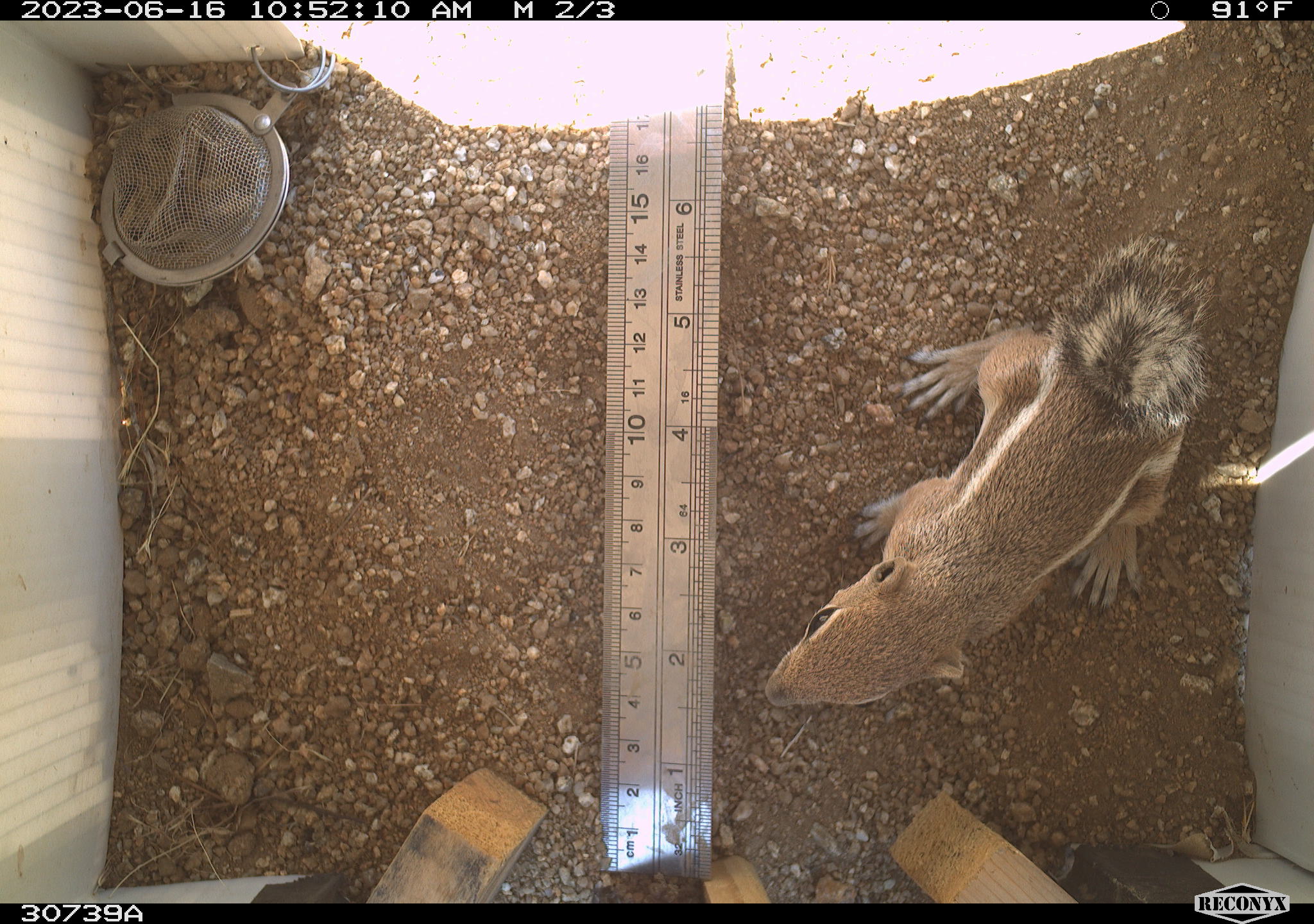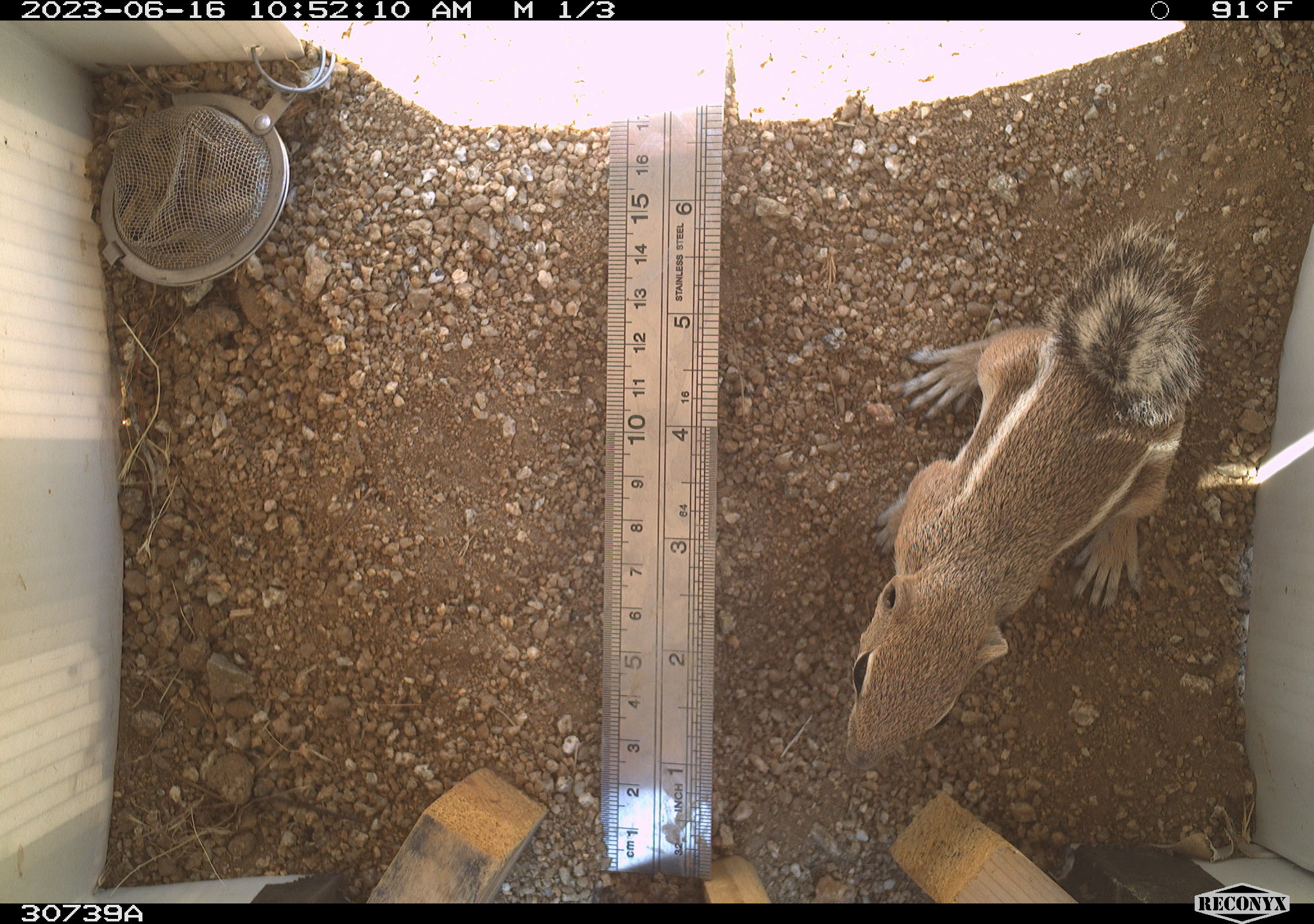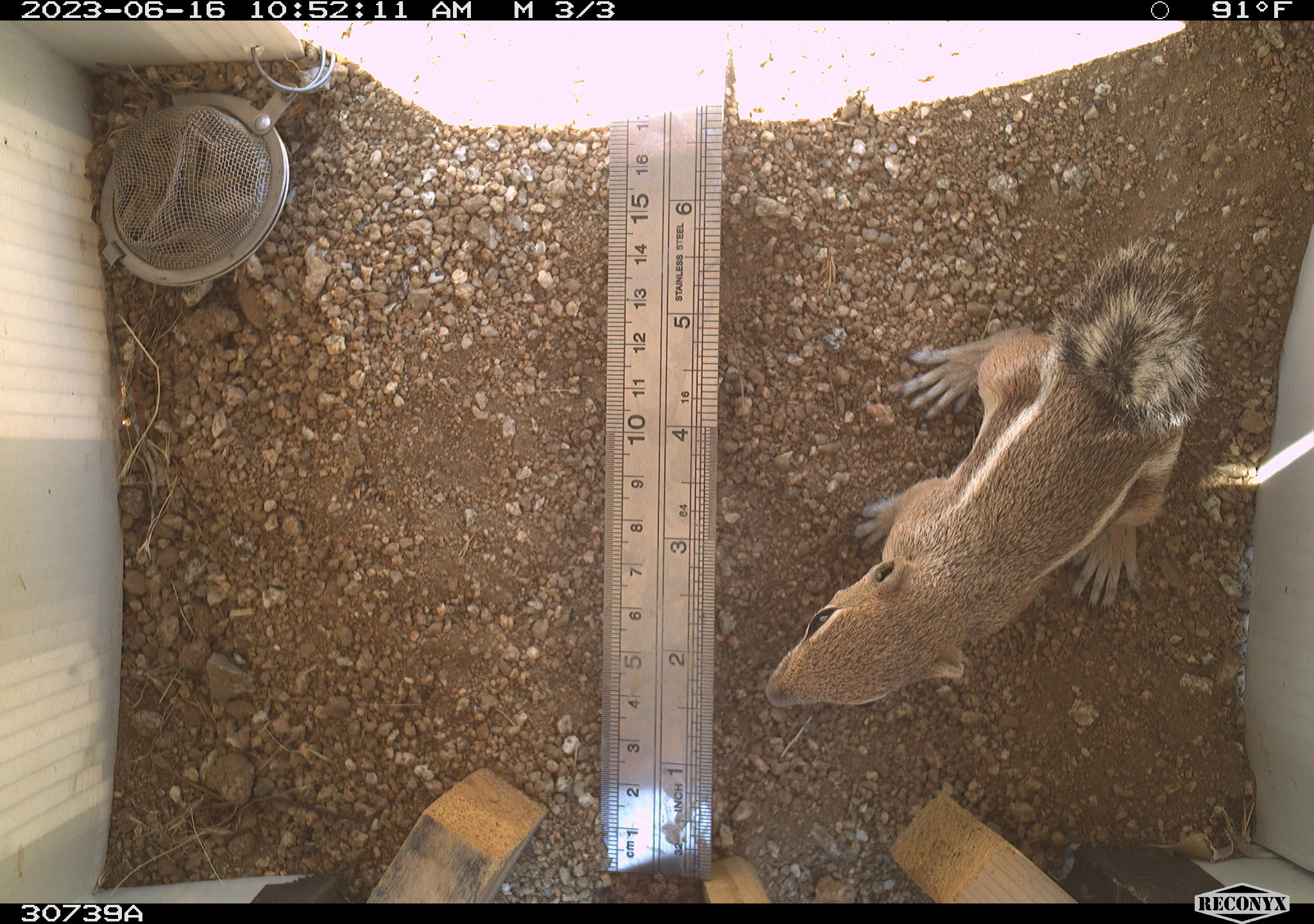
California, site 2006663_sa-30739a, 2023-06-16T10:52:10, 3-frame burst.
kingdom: Animalia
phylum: Chordata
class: Mammalia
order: Rodentia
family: Sciuridae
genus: Ammospermophilus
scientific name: Ammospermophilus leucurus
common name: white-tailed antelope squirrel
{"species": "white-tailed antelope squirrel (Ammospermophilus leucurus)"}